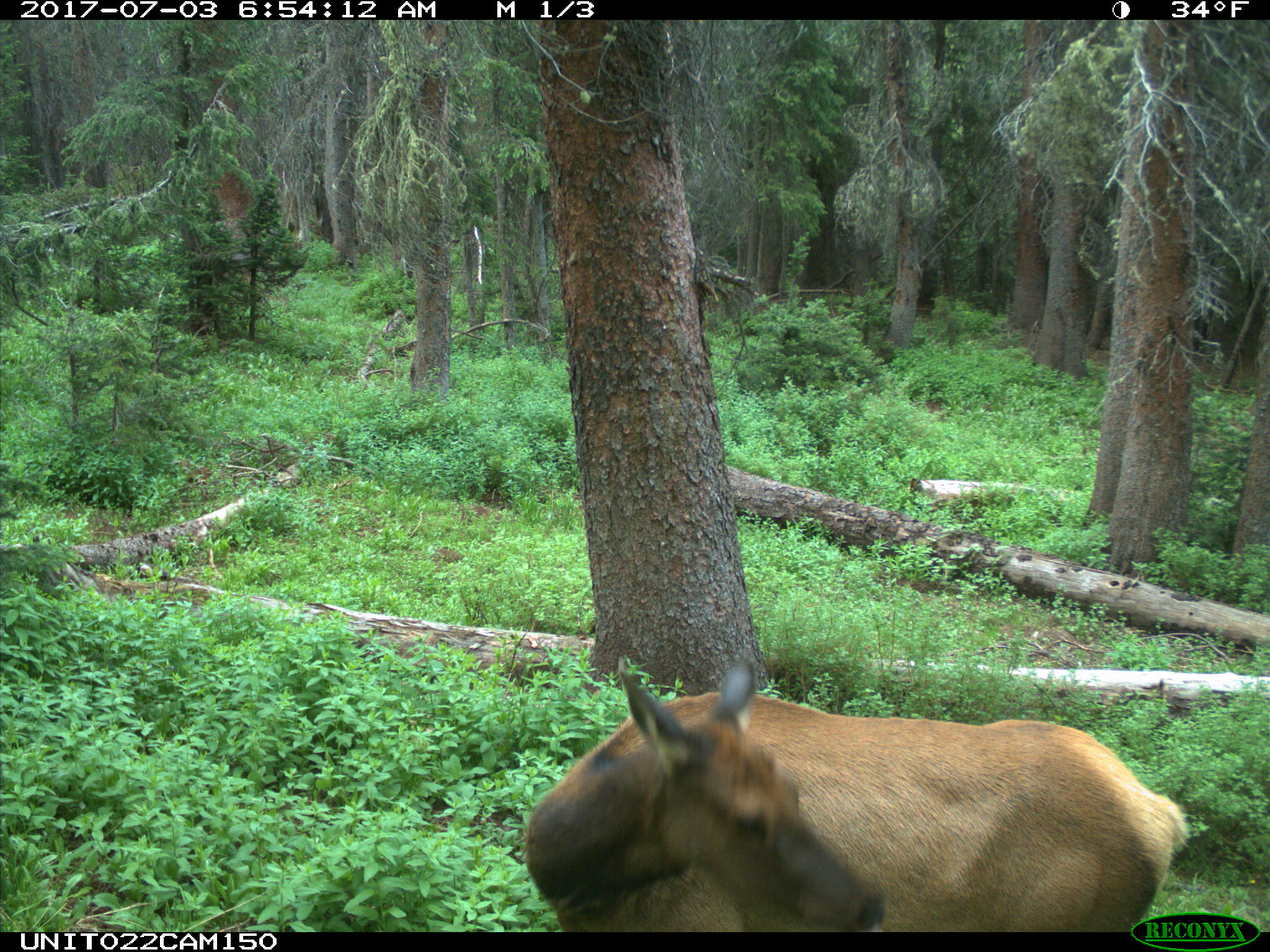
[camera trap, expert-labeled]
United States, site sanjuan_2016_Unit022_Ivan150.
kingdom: Animalia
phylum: Chordata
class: Mammalia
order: Artiodactyla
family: Cervidae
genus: Cervus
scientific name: Cervus elaphus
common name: red deer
Cervus elaphus (red deer).